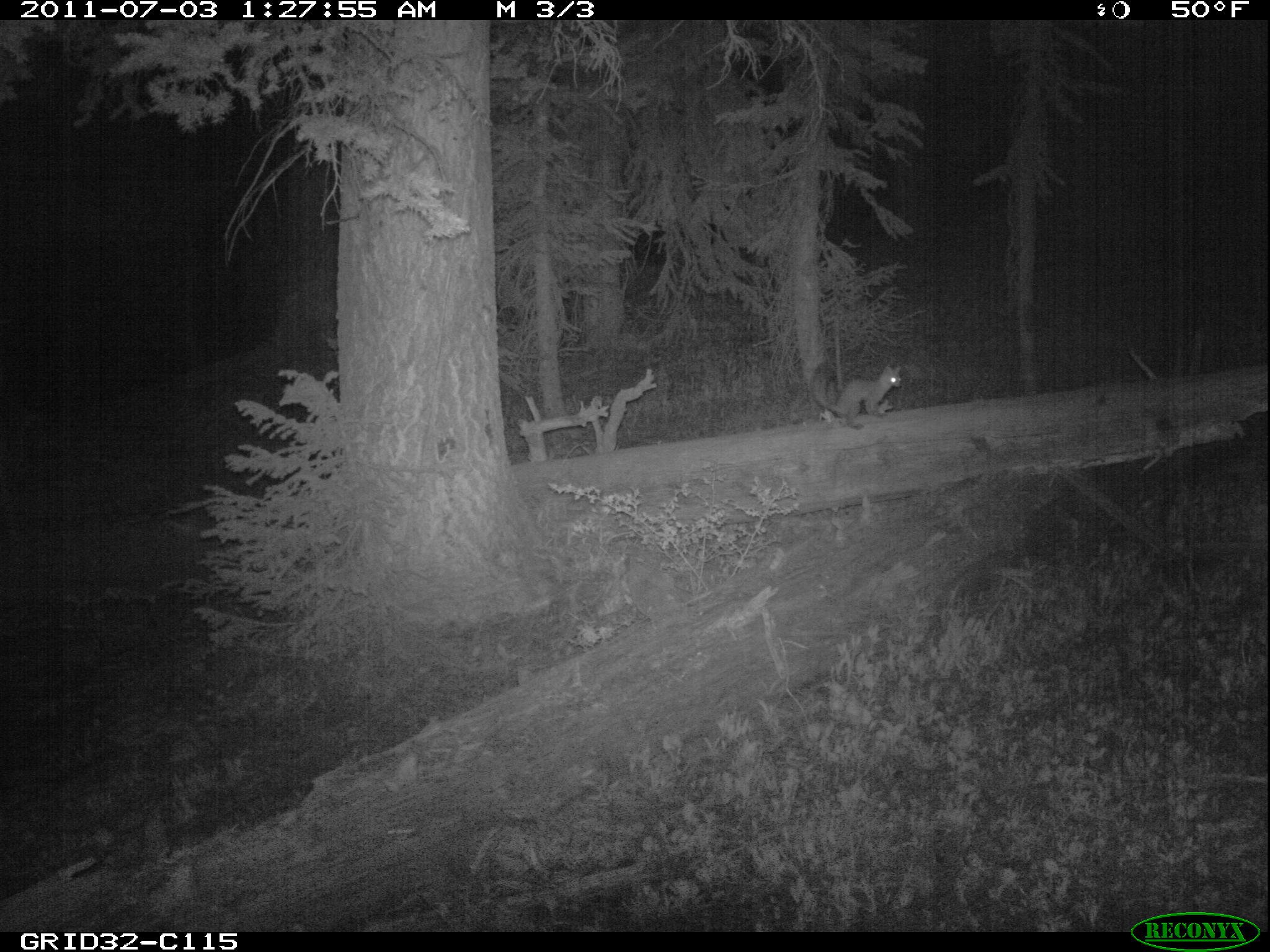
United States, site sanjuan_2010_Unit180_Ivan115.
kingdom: Animalia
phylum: Chordata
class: Mammalia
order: Carnivora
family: Mustelidae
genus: Martes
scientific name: Martes americana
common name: american marten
Martes americana (american marten).